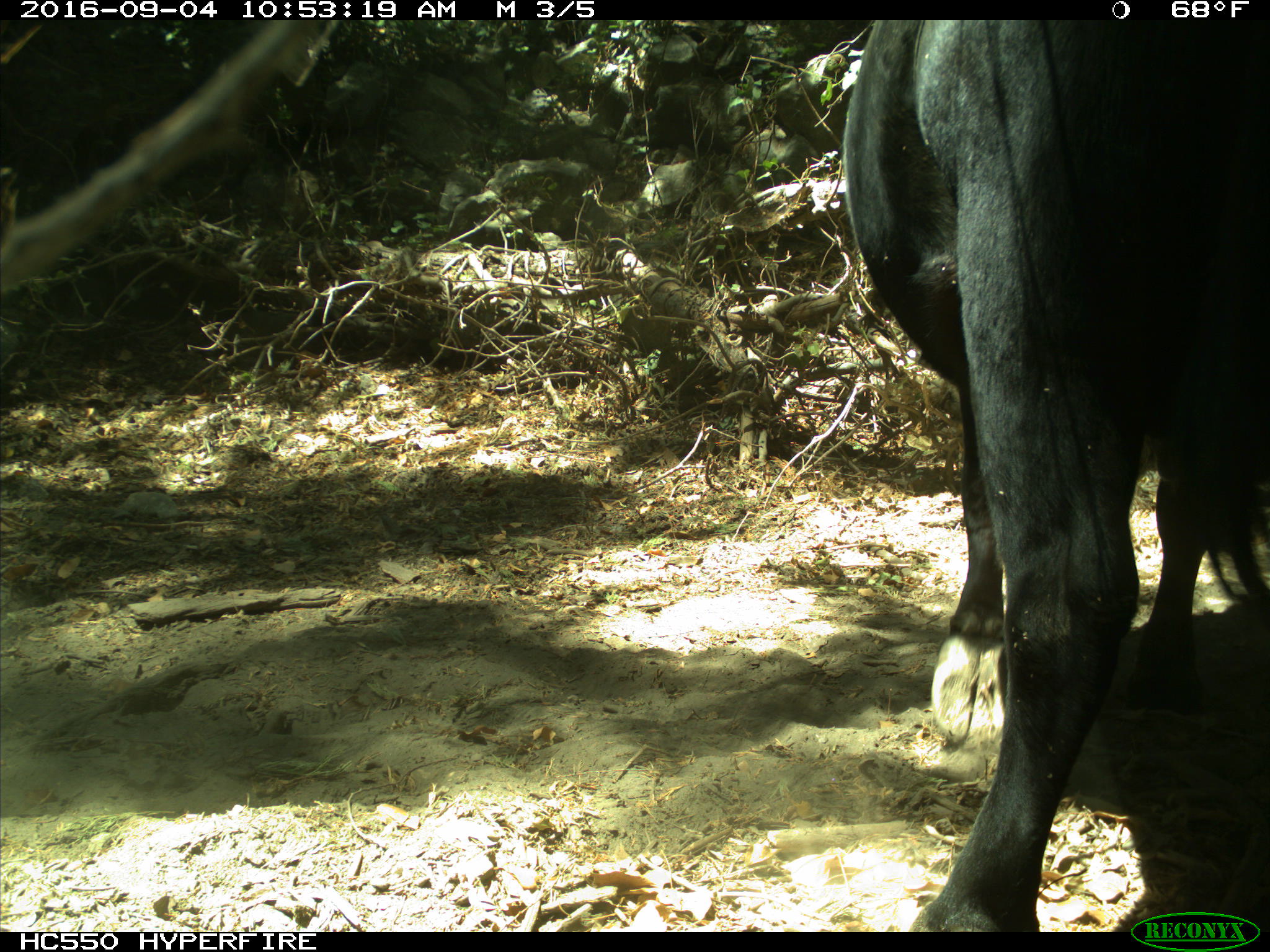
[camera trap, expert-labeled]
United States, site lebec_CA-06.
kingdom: Animalia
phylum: Chordata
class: Mammalia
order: Artiodactyla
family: Bovidae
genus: Bos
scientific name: Bos taurus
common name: domestic cow